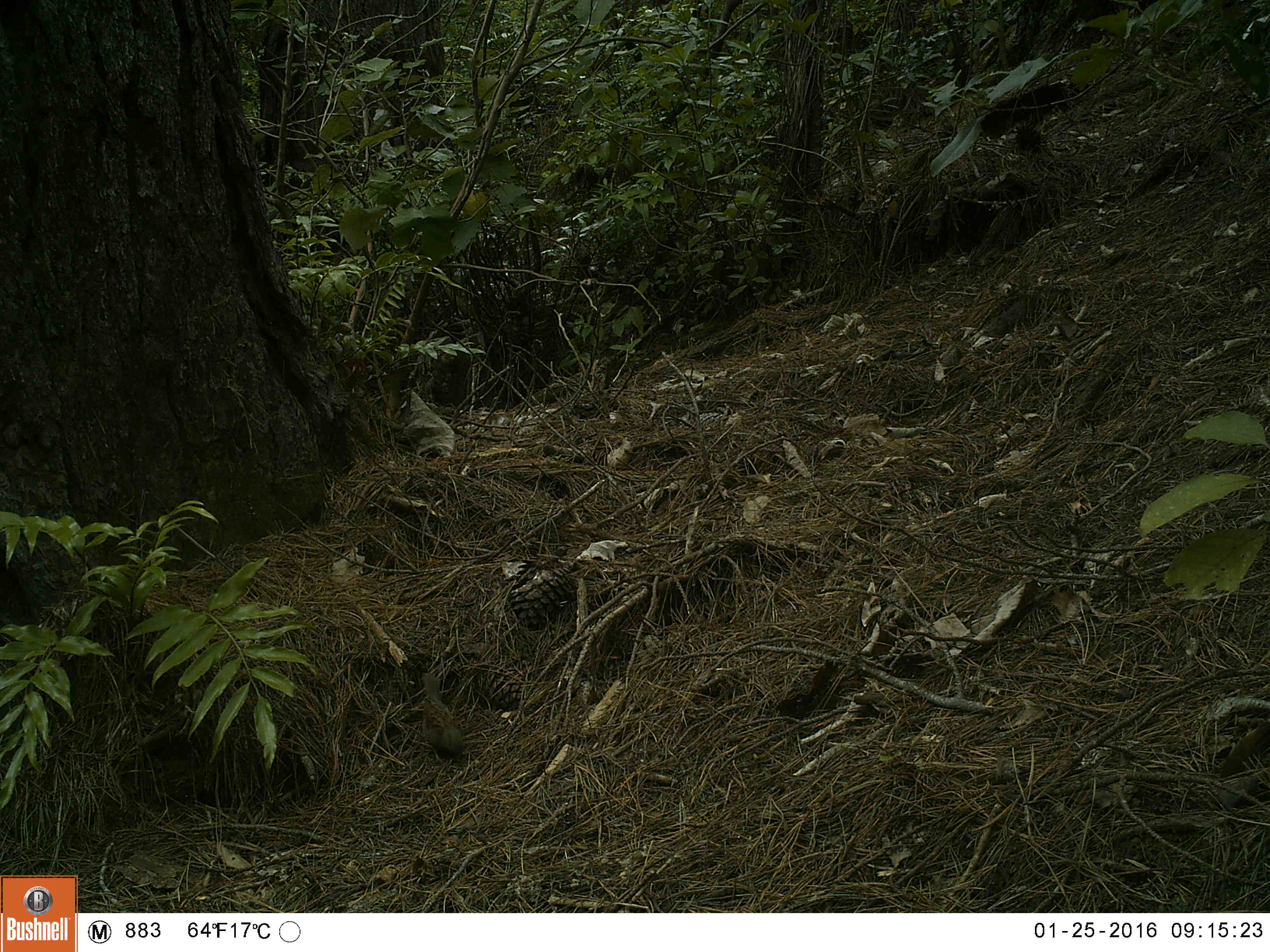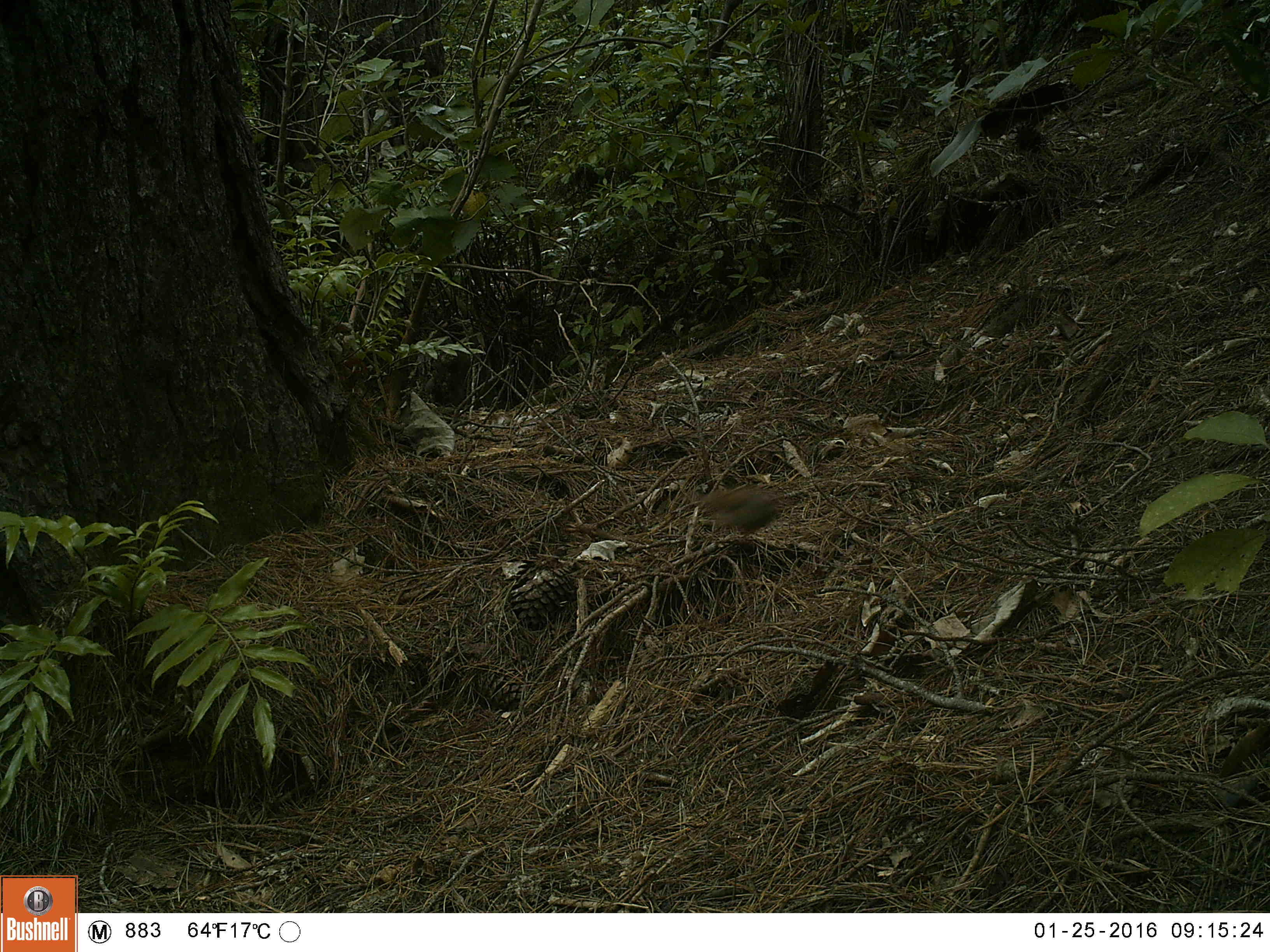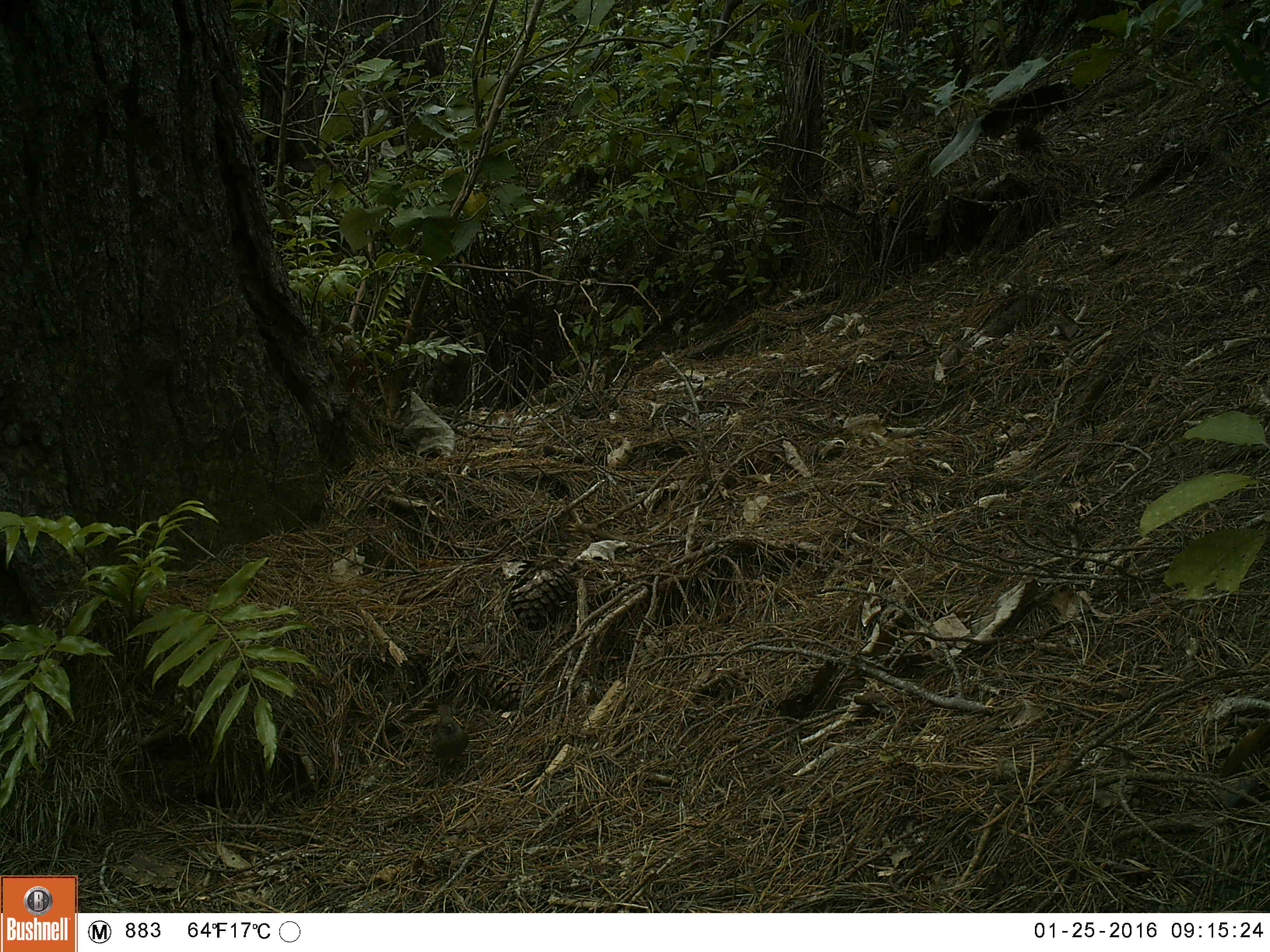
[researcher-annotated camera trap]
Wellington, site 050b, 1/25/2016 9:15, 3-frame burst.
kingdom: Animalia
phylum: Chordata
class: Aves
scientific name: Aves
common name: bird